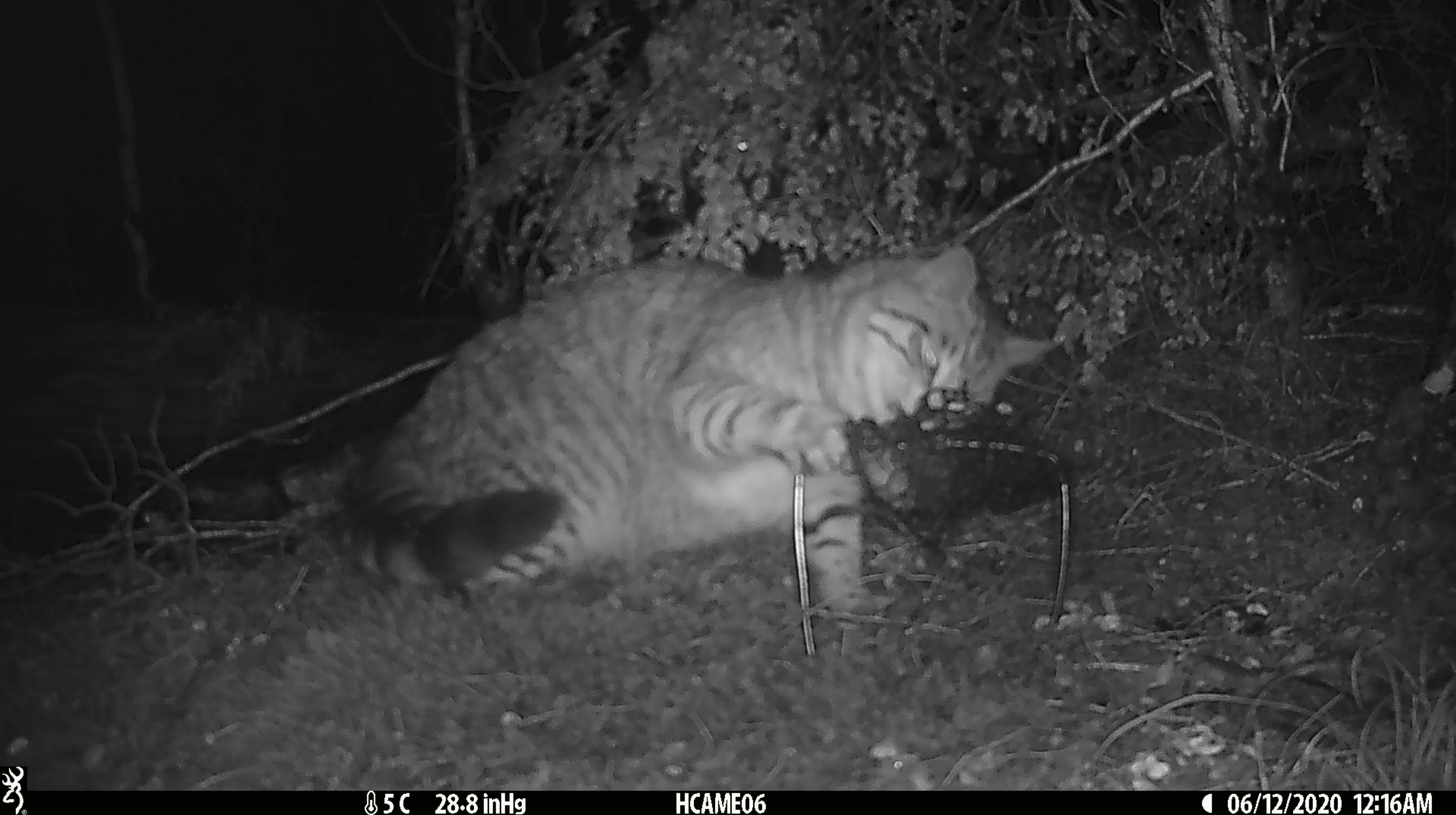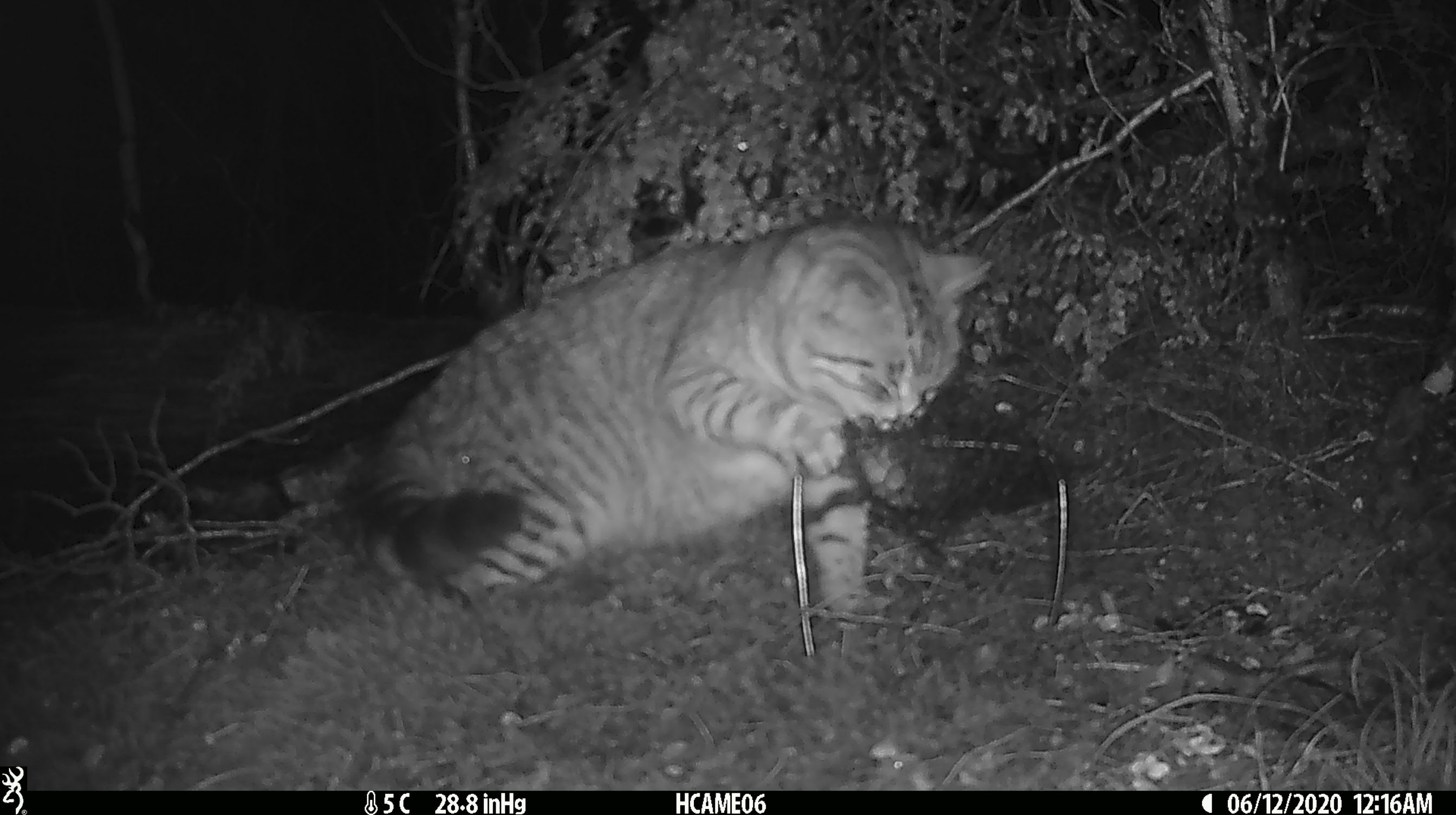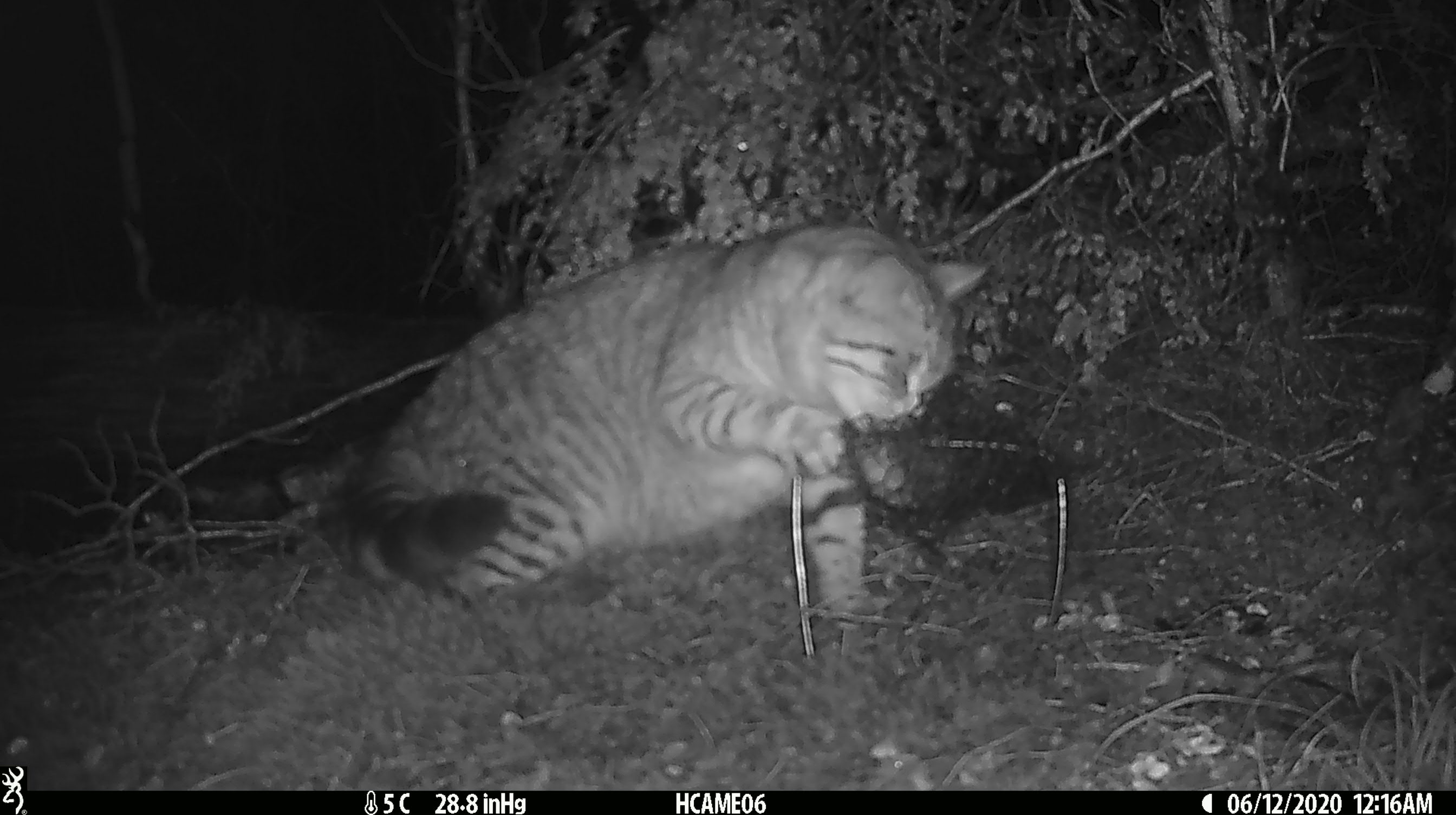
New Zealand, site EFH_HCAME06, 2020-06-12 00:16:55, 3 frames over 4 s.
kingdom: Animalia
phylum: Chordata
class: Mammalia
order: Carnivora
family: Felidae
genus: Felis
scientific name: Felis catus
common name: domestic cat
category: cat